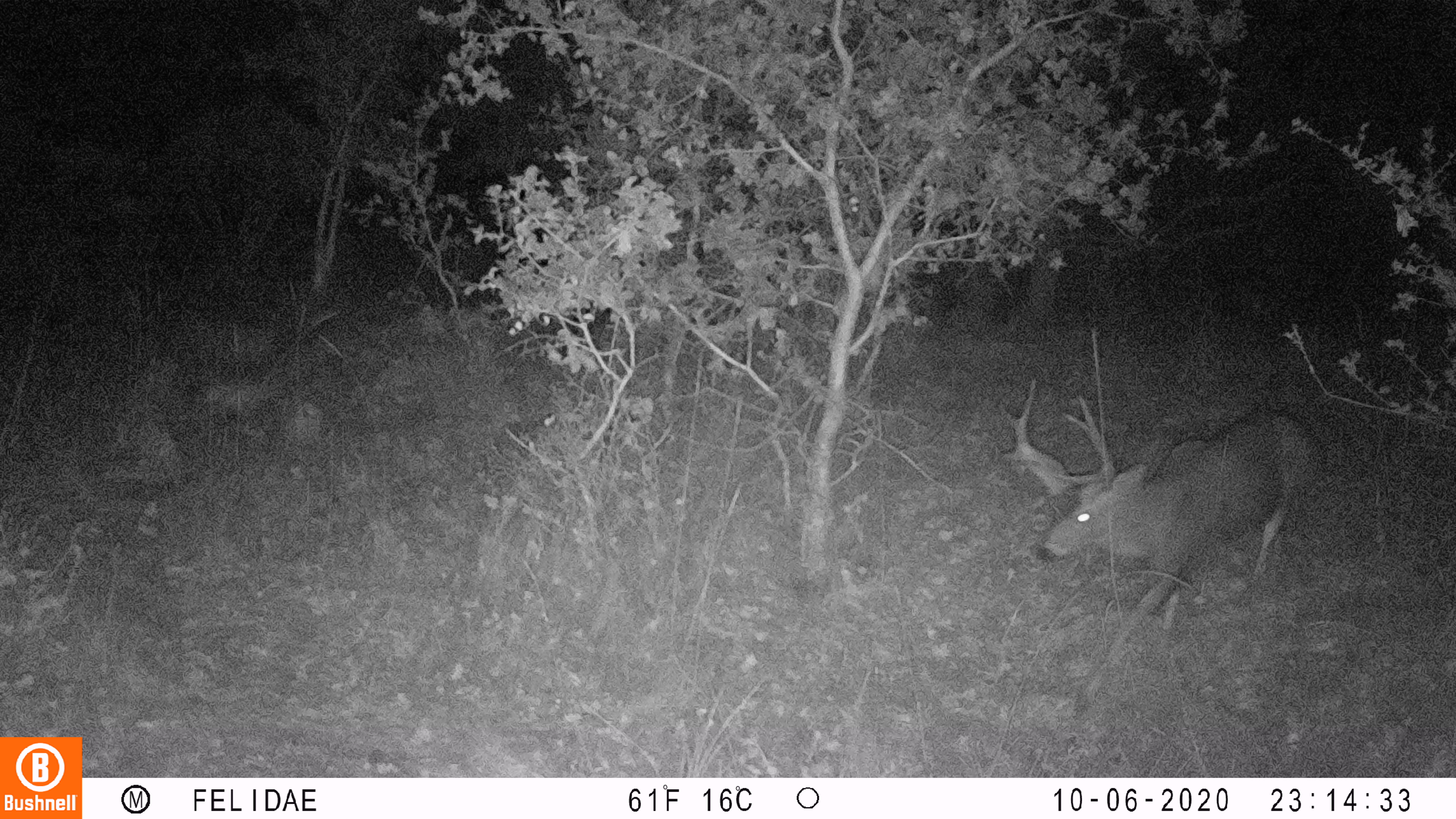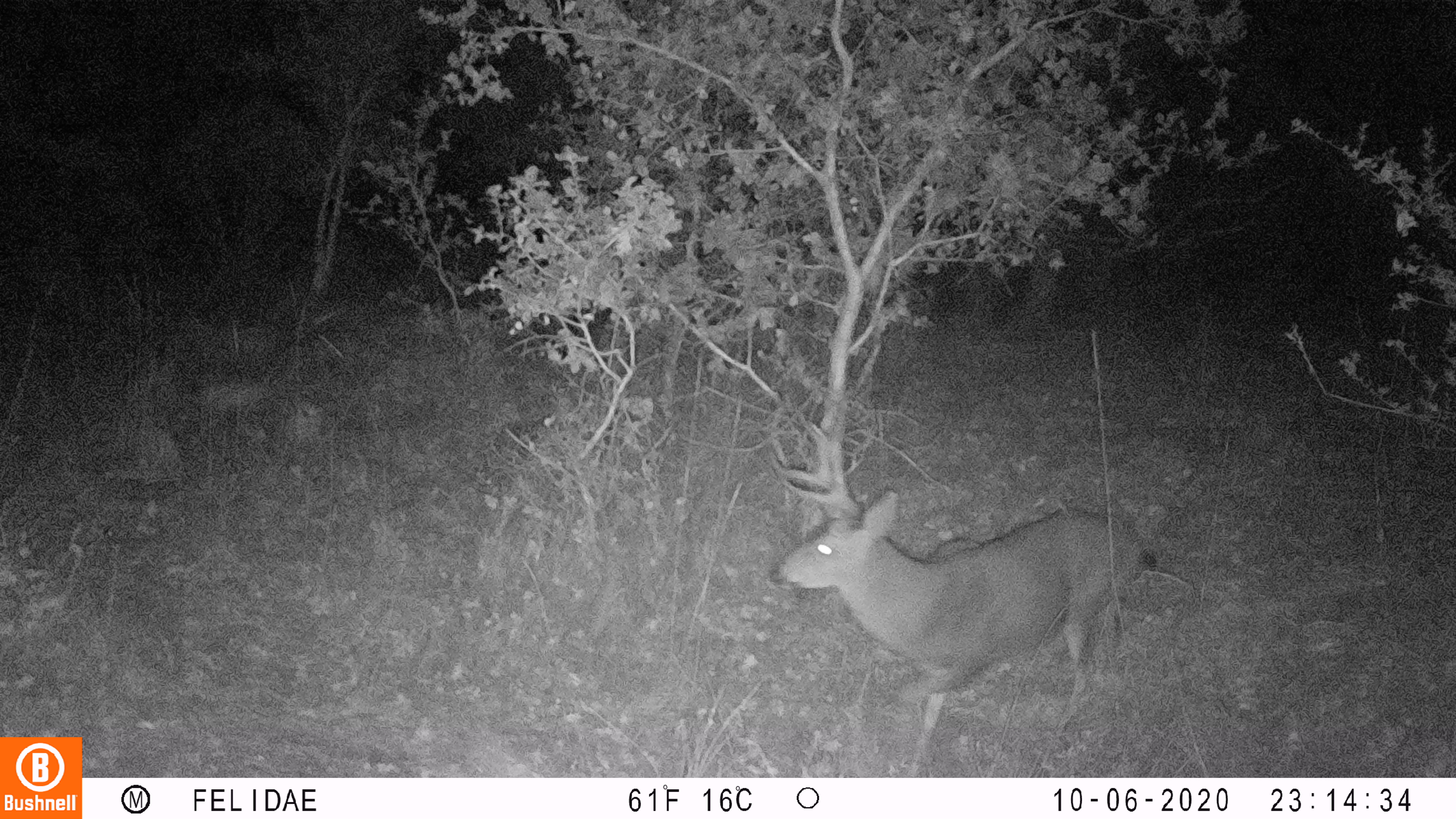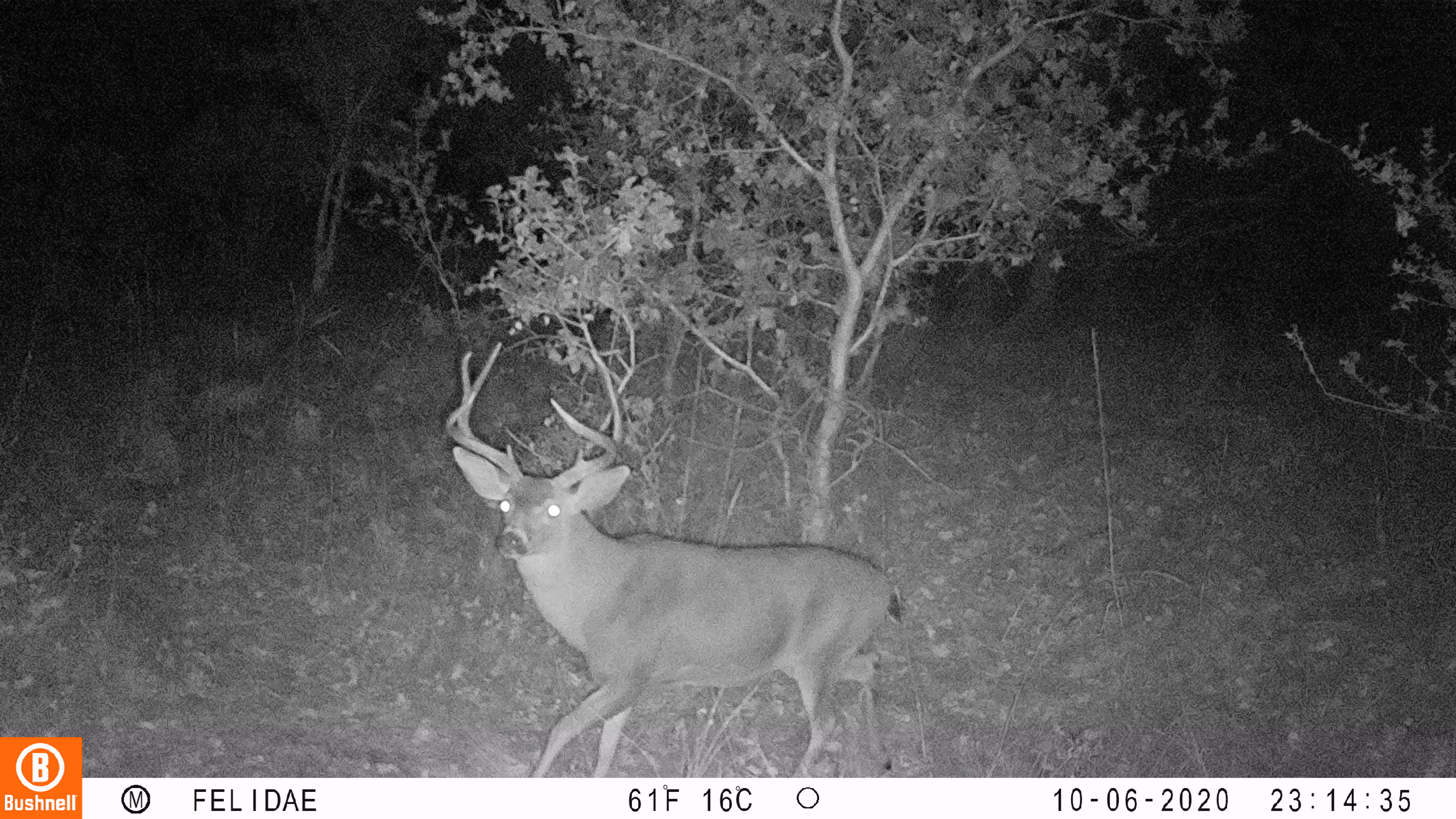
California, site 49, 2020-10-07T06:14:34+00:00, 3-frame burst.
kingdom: Animalia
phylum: Chordata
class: Mammalia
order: Artiodactyla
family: Cervidae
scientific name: Cervidae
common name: elk or deer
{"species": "elk or deer (Cervidae)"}